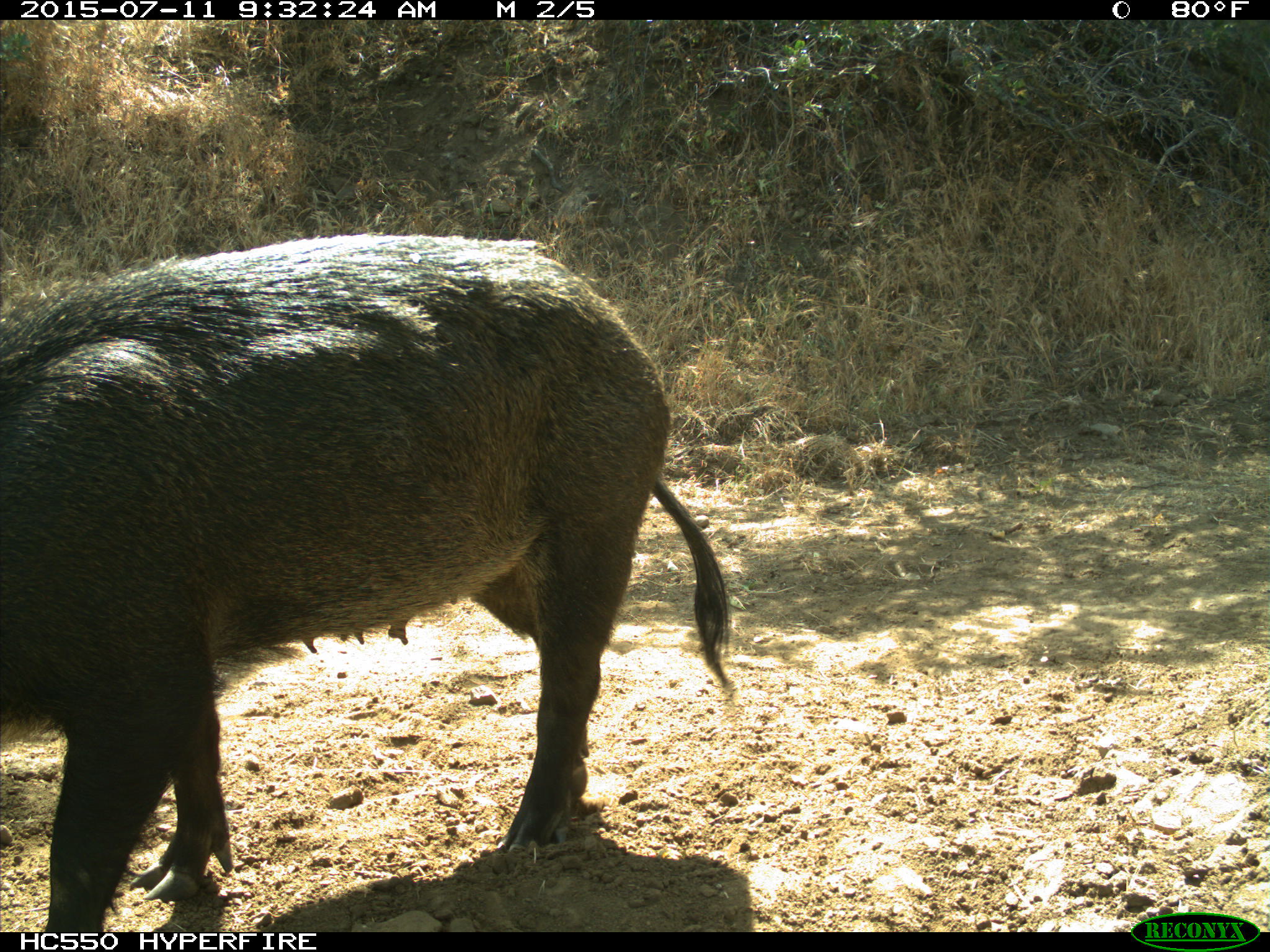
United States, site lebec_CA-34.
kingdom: Animalia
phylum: Chordata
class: Mammalia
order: Artiodactyla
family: Suidae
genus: Sus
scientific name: Sus scrofa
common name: wild boar